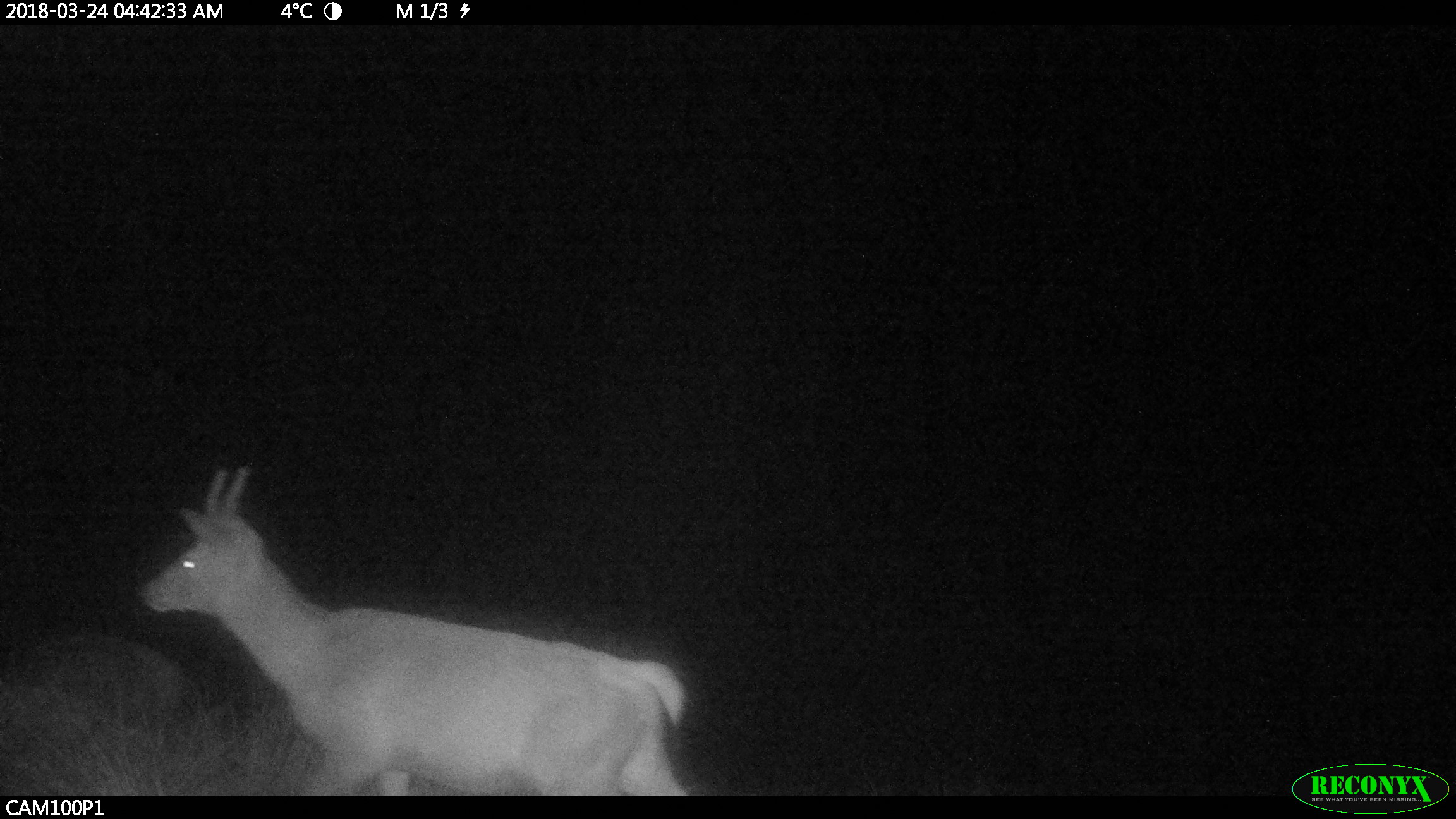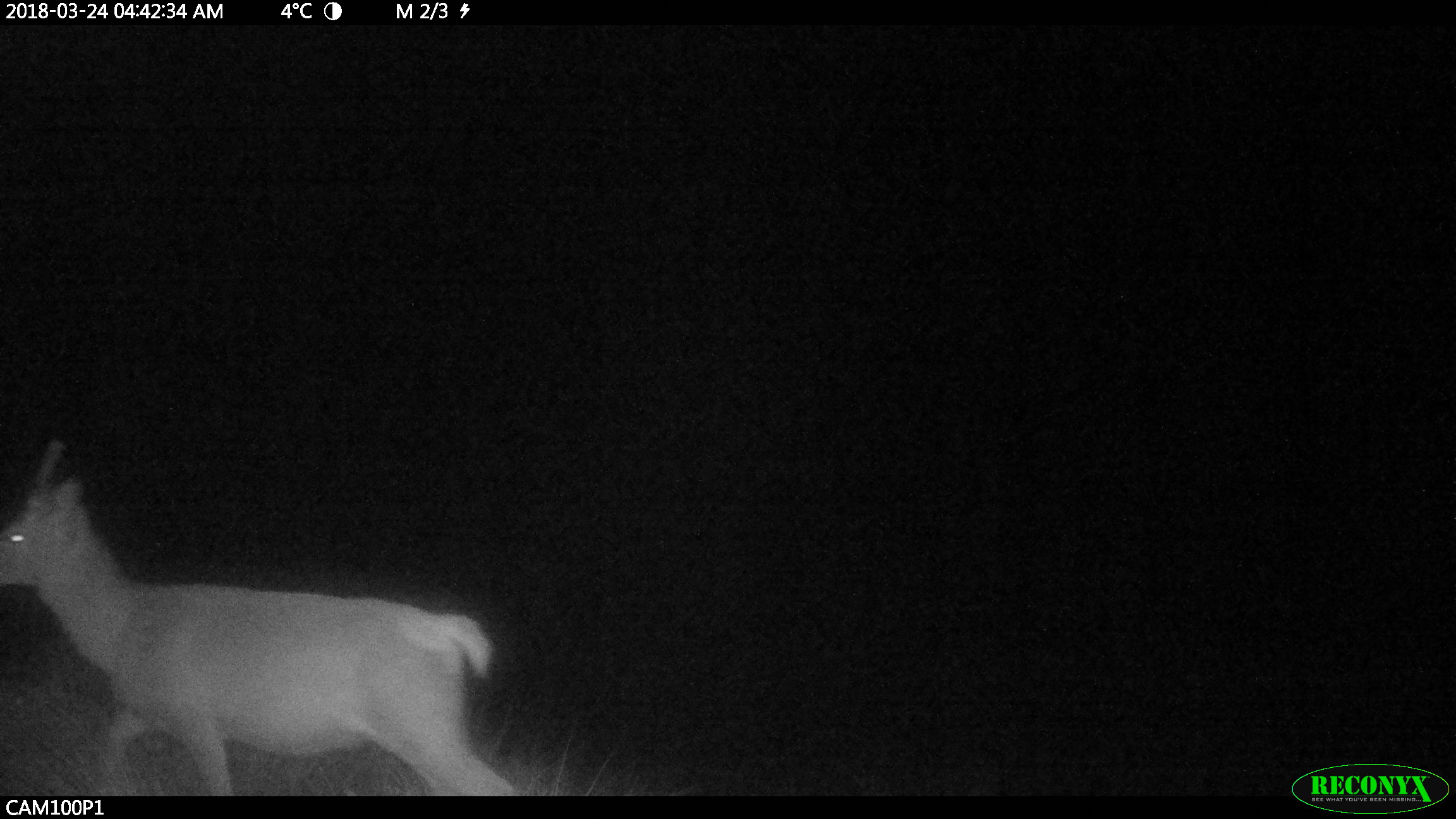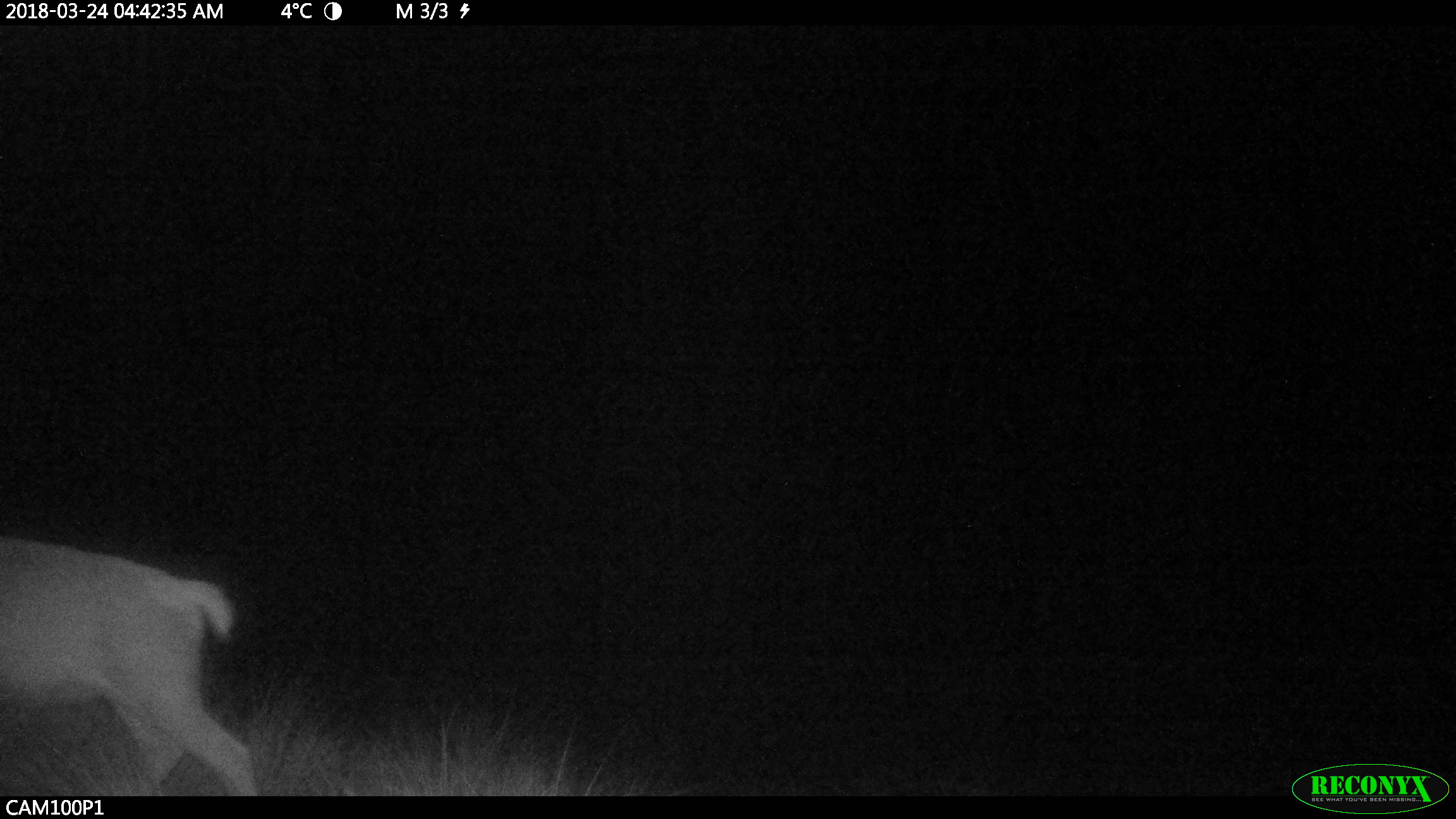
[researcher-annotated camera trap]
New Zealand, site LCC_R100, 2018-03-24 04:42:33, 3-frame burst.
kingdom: Animalia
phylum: Chordata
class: Mammalia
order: Artiodactyla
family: Cervidae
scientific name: Cervidae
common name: deer